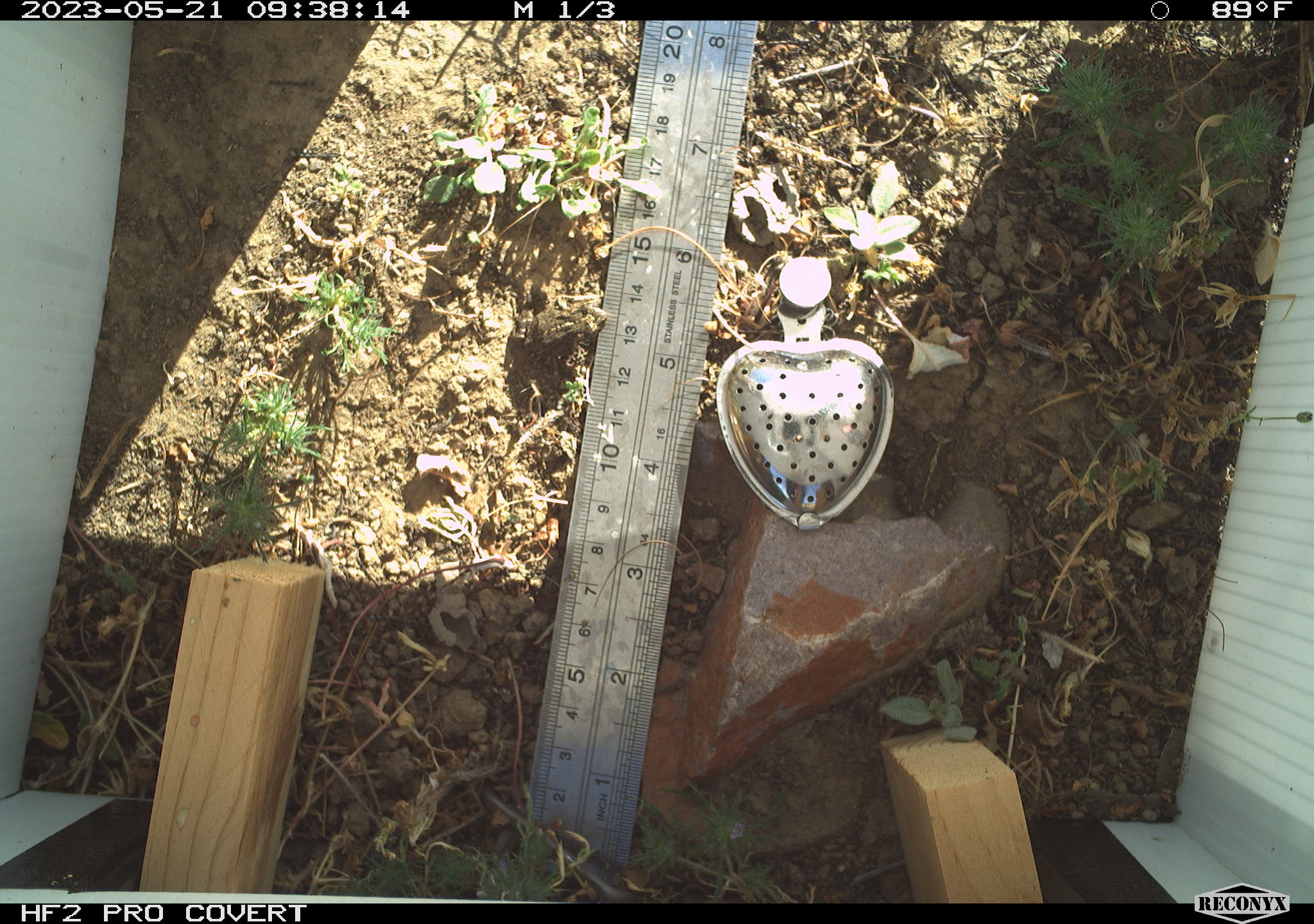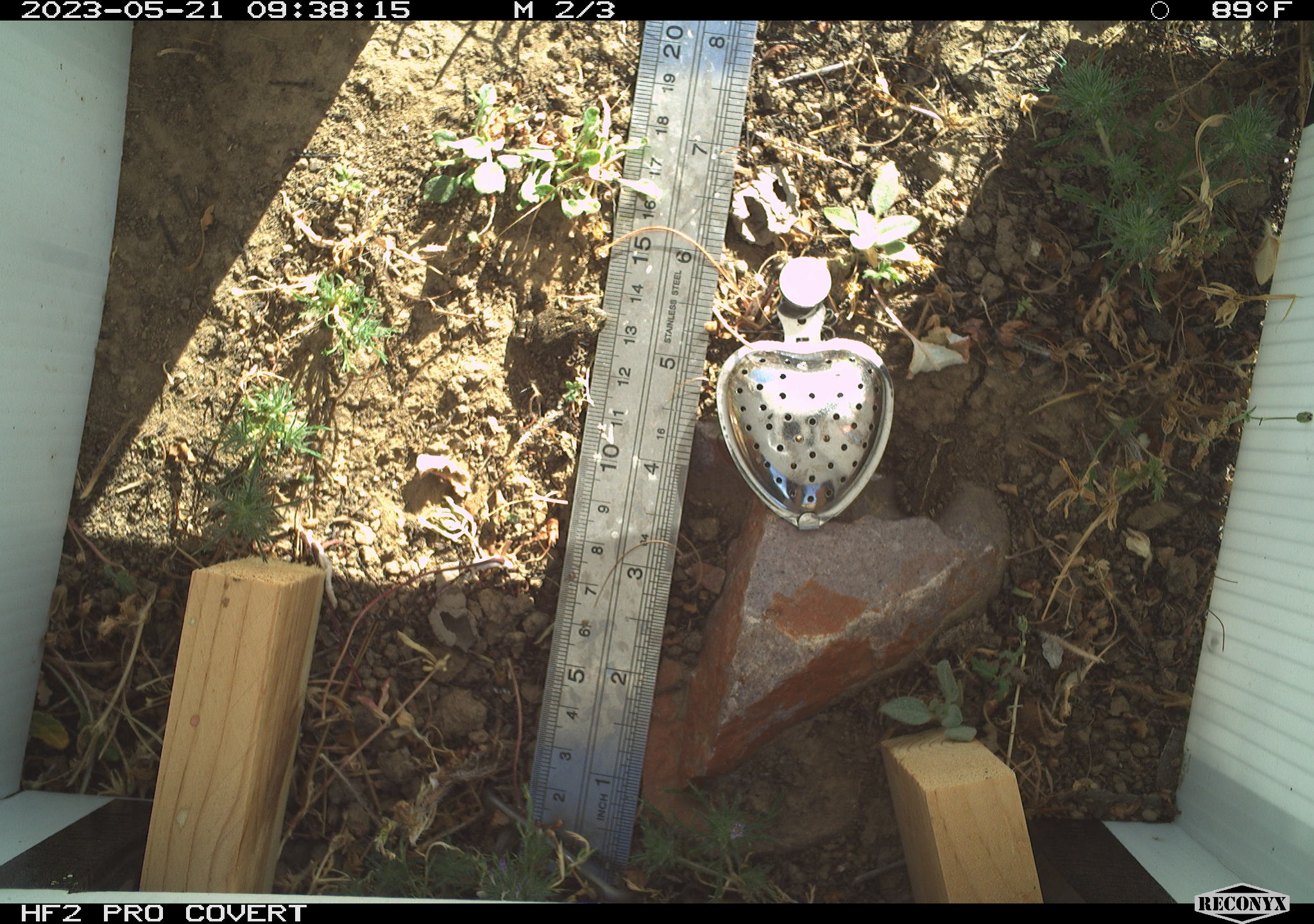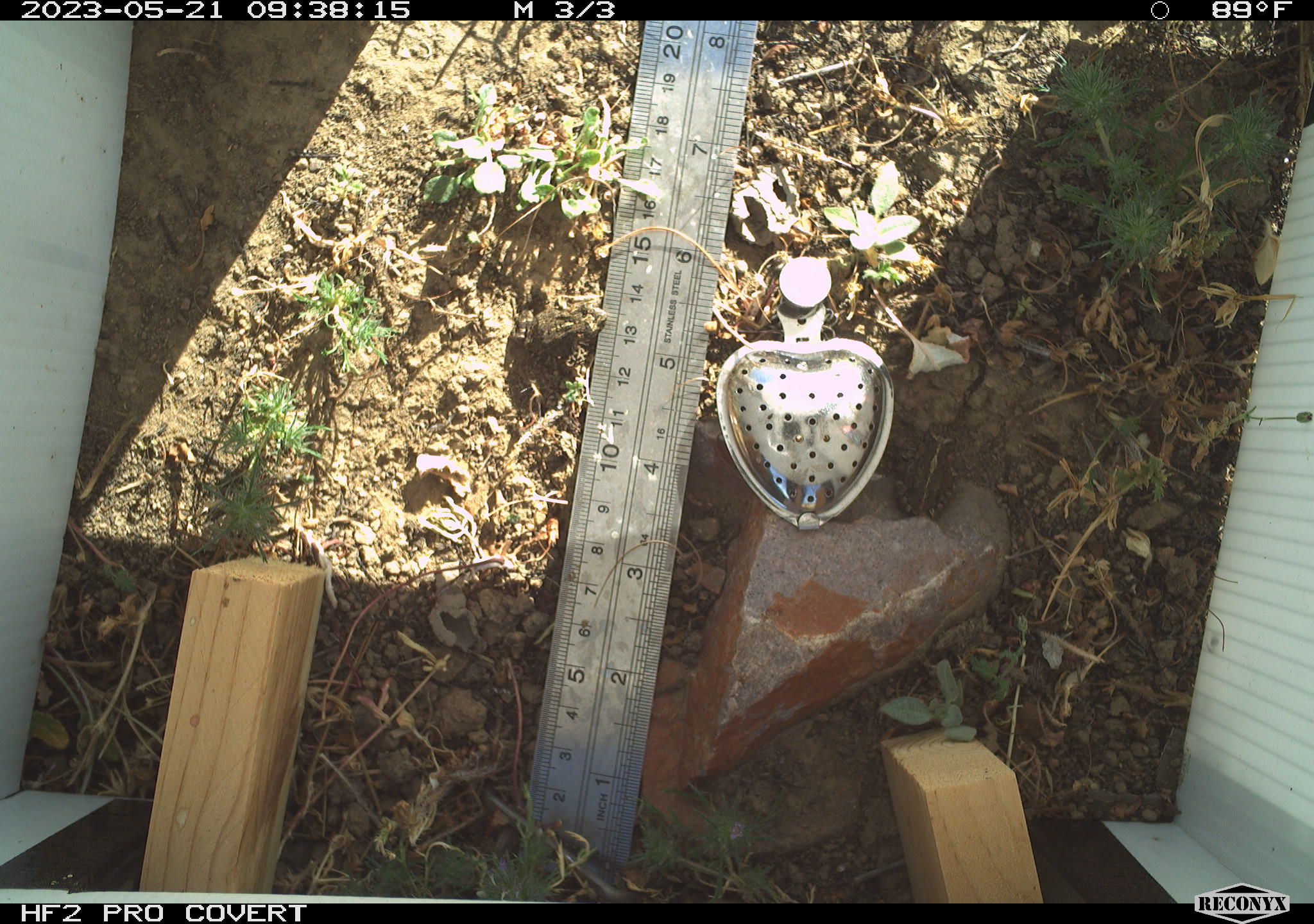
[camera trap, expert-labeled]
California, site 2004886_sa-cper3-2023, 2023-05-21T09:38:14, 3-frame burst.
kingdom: Animalia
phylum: Chordata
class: Amphibia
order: Anura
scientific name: Anura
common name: frogs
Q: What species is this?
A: Frogs (Anura).